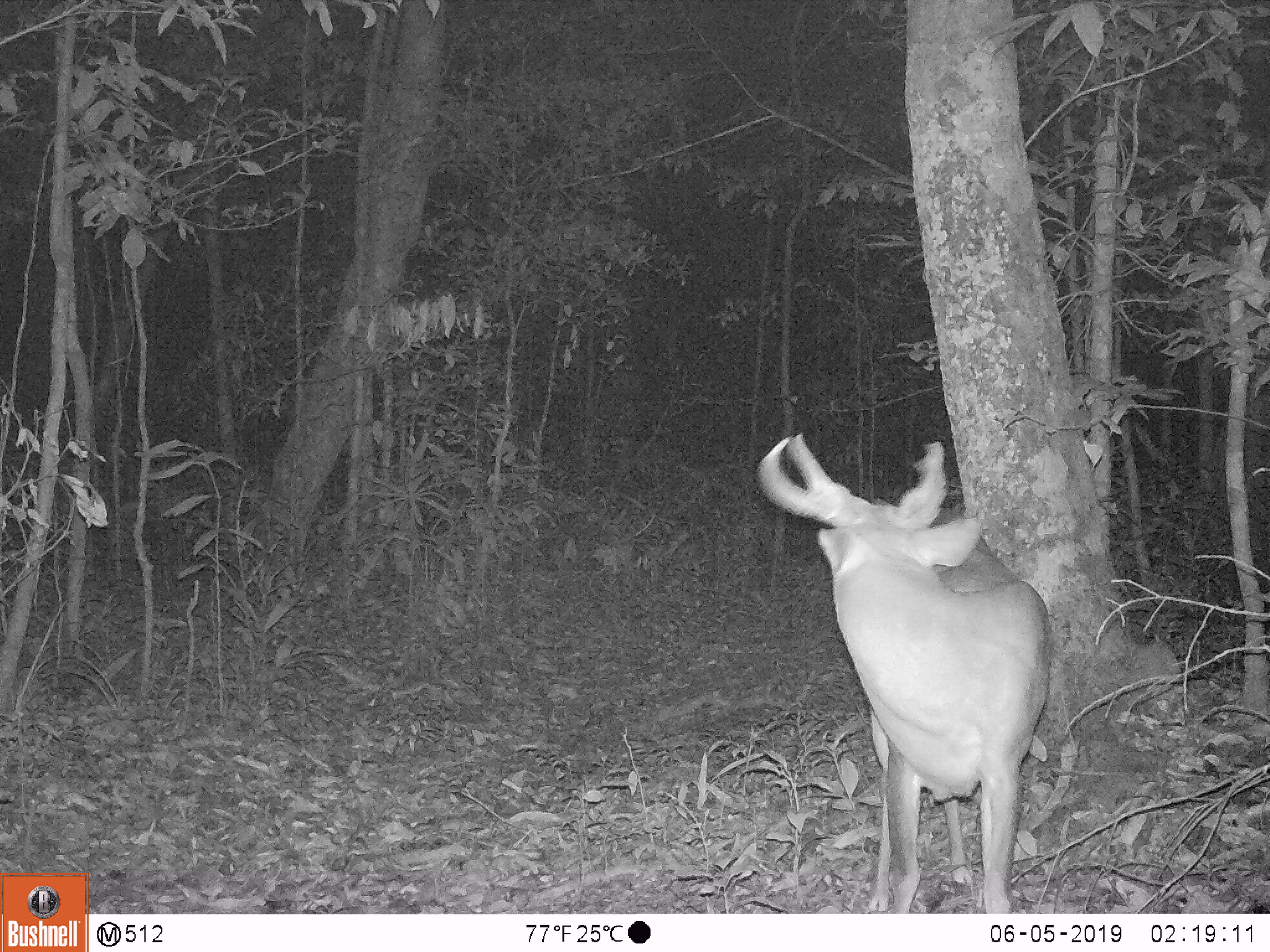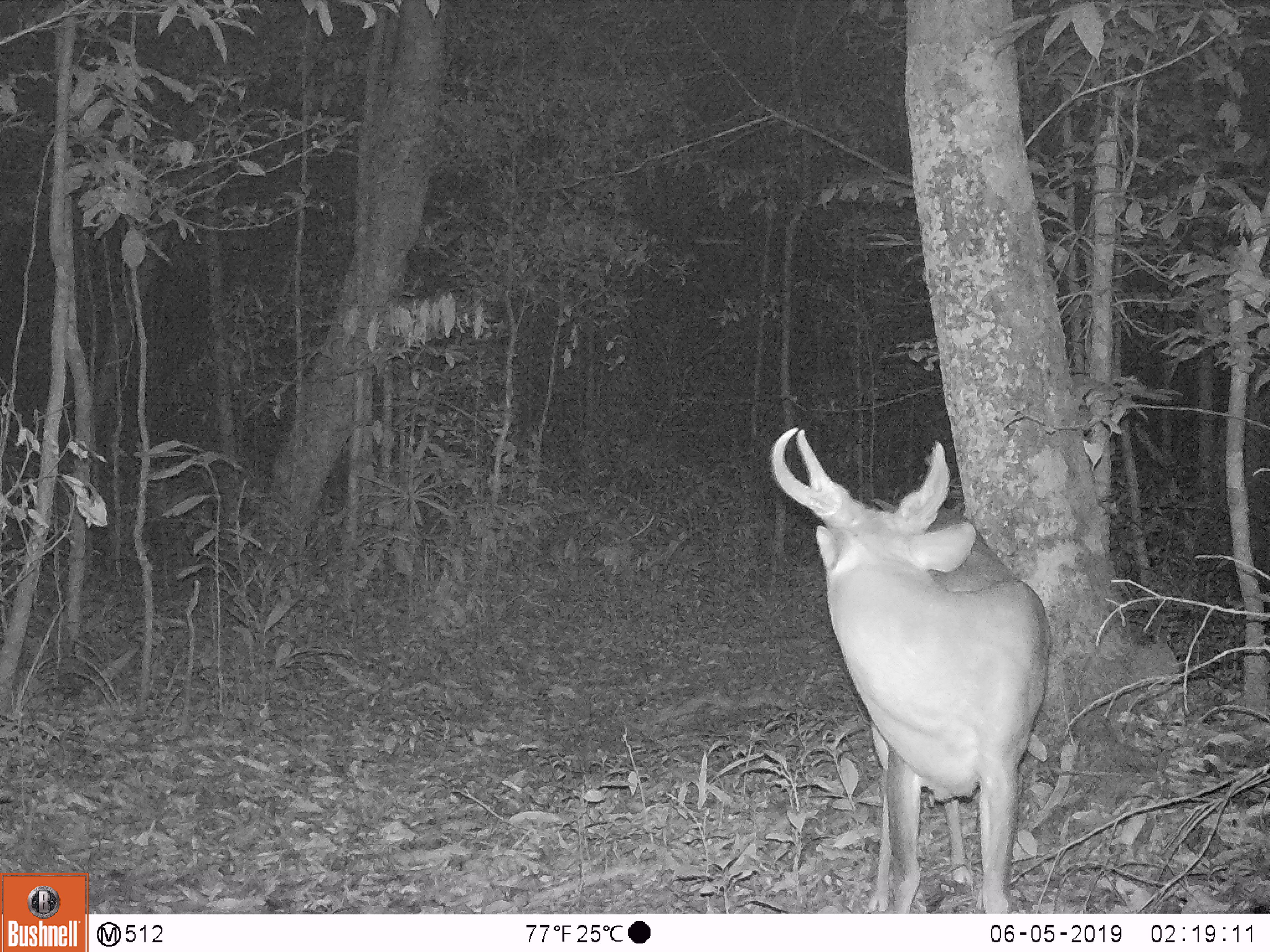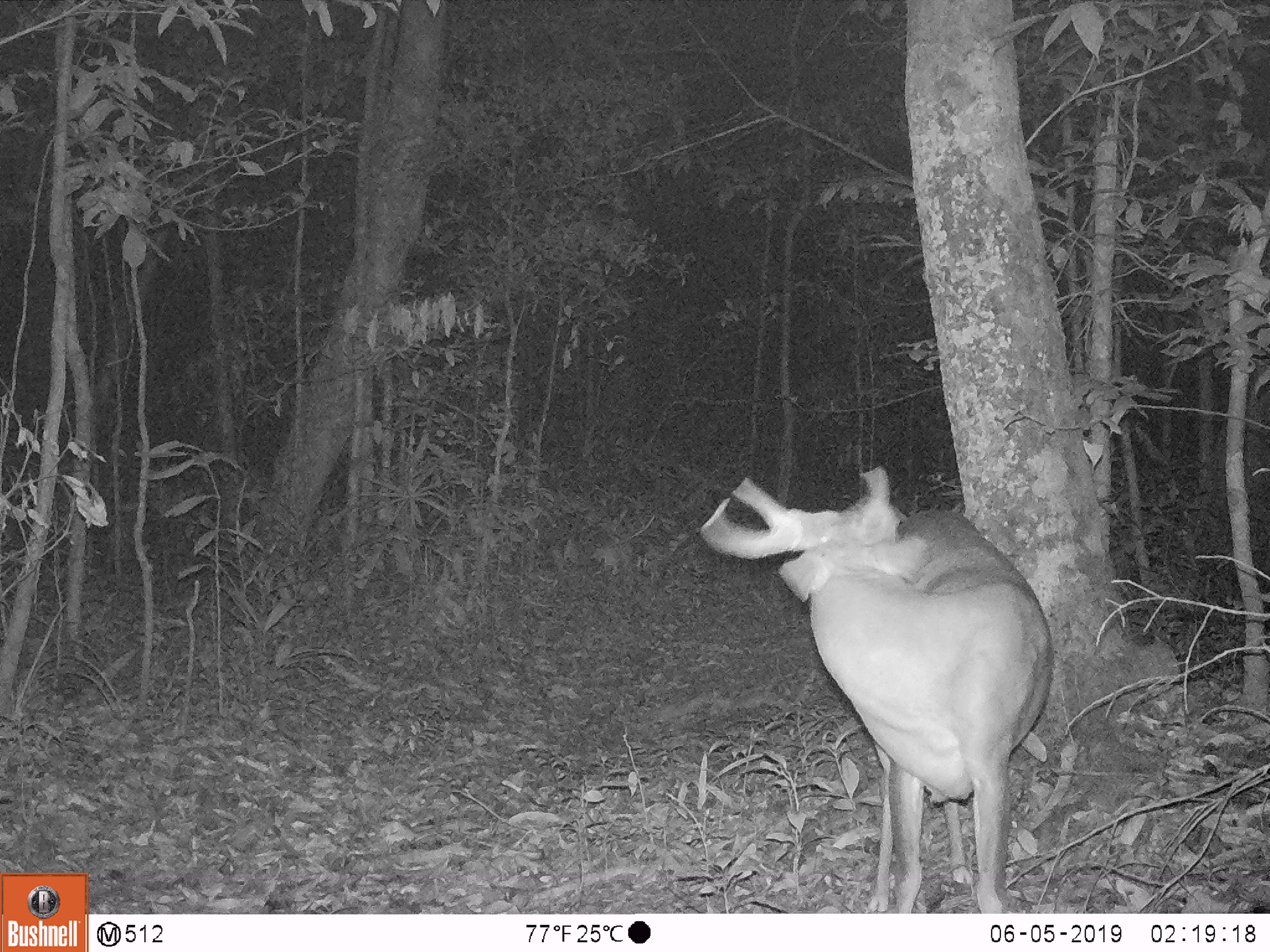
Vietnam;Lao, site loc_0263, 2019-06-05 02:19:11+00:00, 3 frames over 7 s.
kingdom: Animalia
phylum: Chordata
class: Mammalia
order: Artiodactyla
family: Cervidae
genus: Muntiacus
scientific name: Muntiacus vuquangensis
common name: large-antlered muntjac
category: large antlered muntjac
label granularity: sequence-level